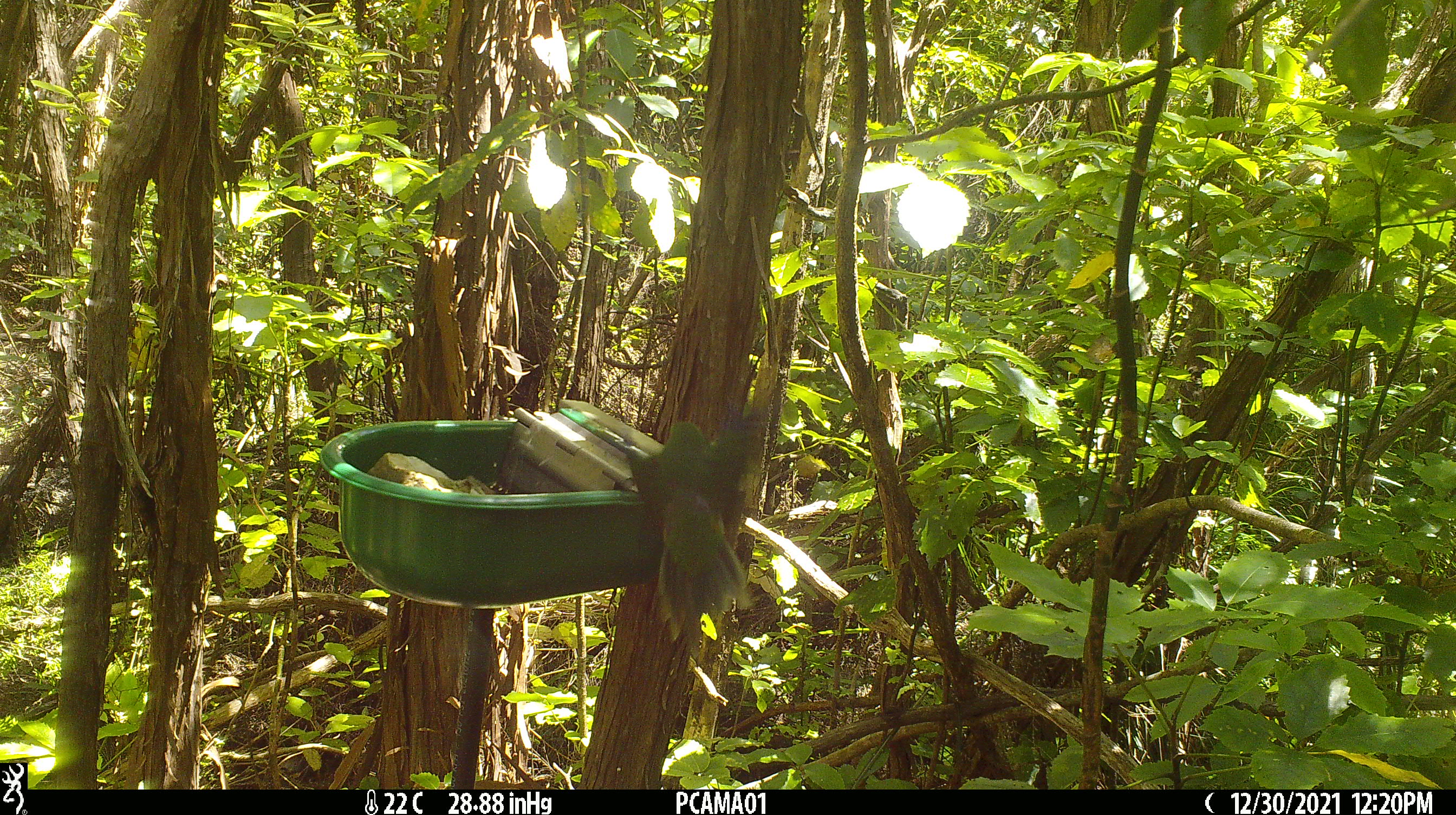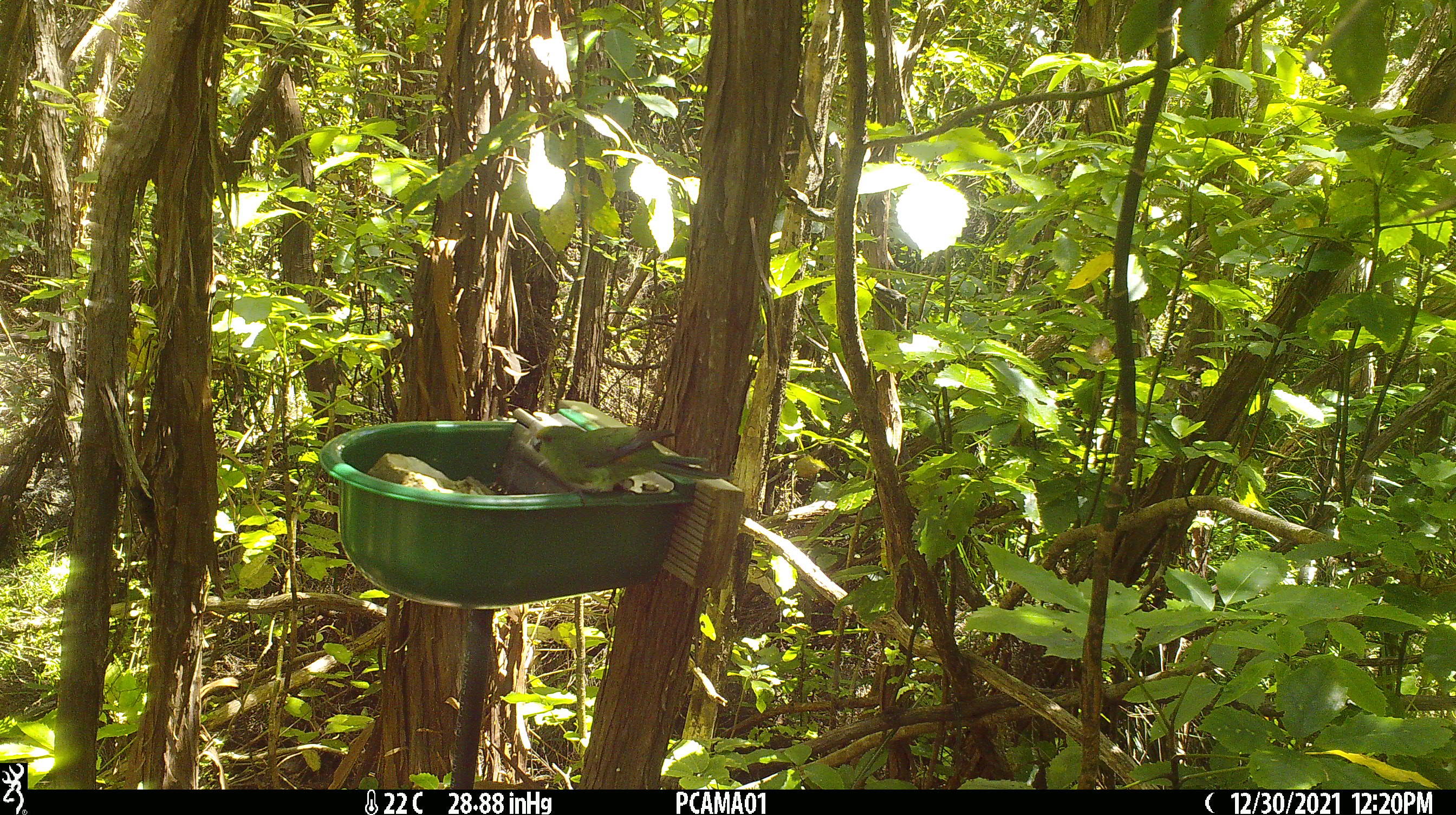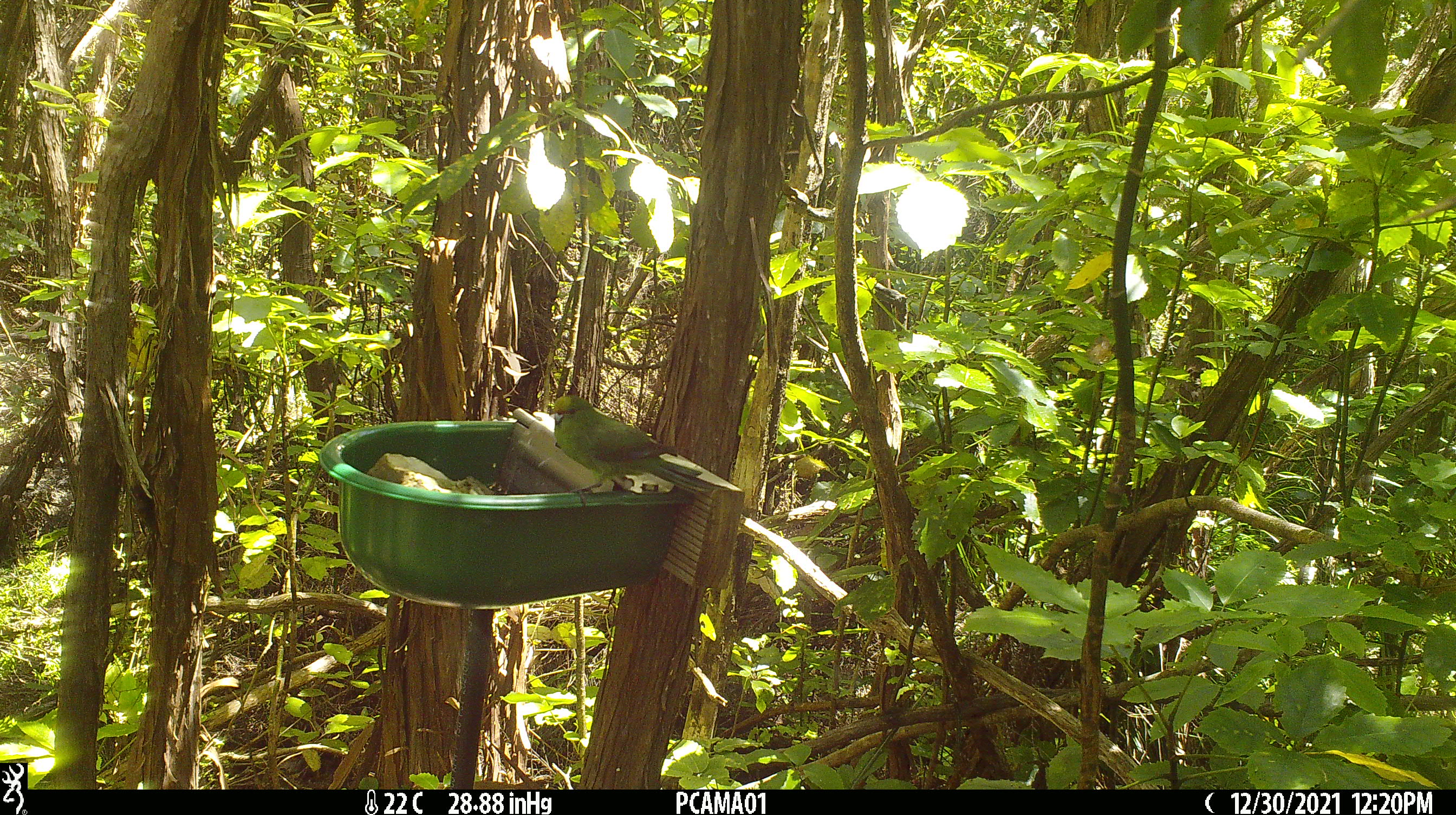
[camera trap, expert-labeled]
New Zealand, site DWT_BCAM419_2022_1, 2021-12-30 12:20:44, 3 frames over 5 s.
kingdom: Animalia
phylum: Chordata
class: Aves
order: Psittaciformes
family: Psittaculidae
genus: Cyanoramphus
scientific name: Cyanoramphus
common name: parakeet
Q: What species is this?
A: Parakeet (Cyanoramphus).